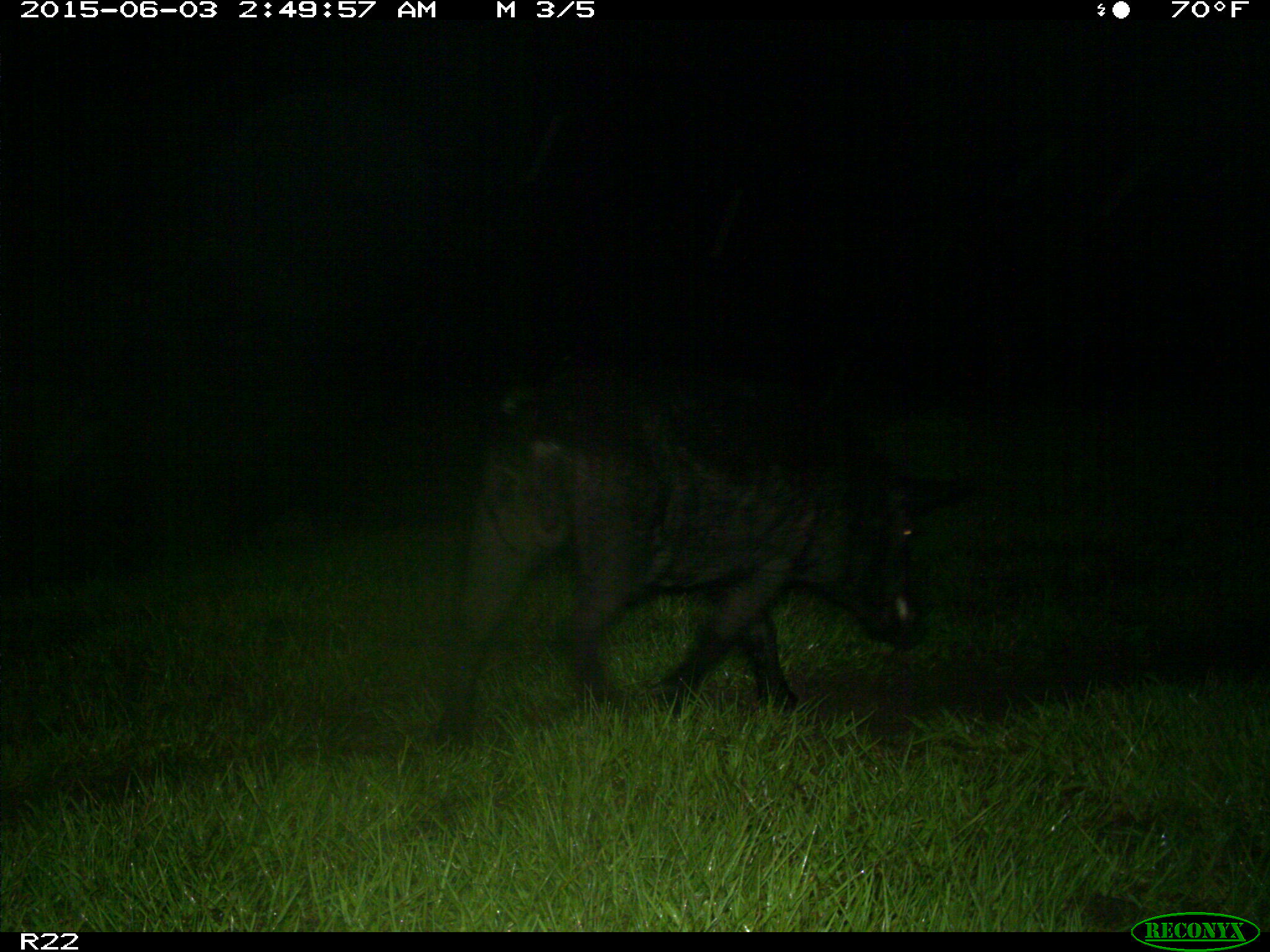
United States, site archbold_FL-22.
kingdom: Animalia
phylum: Chordata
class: Mammalia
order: Artiodactyla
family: Bovidae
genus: Bos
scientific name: Bos taurus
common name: domestic cow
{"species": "Bos taurus (domestic cow)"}